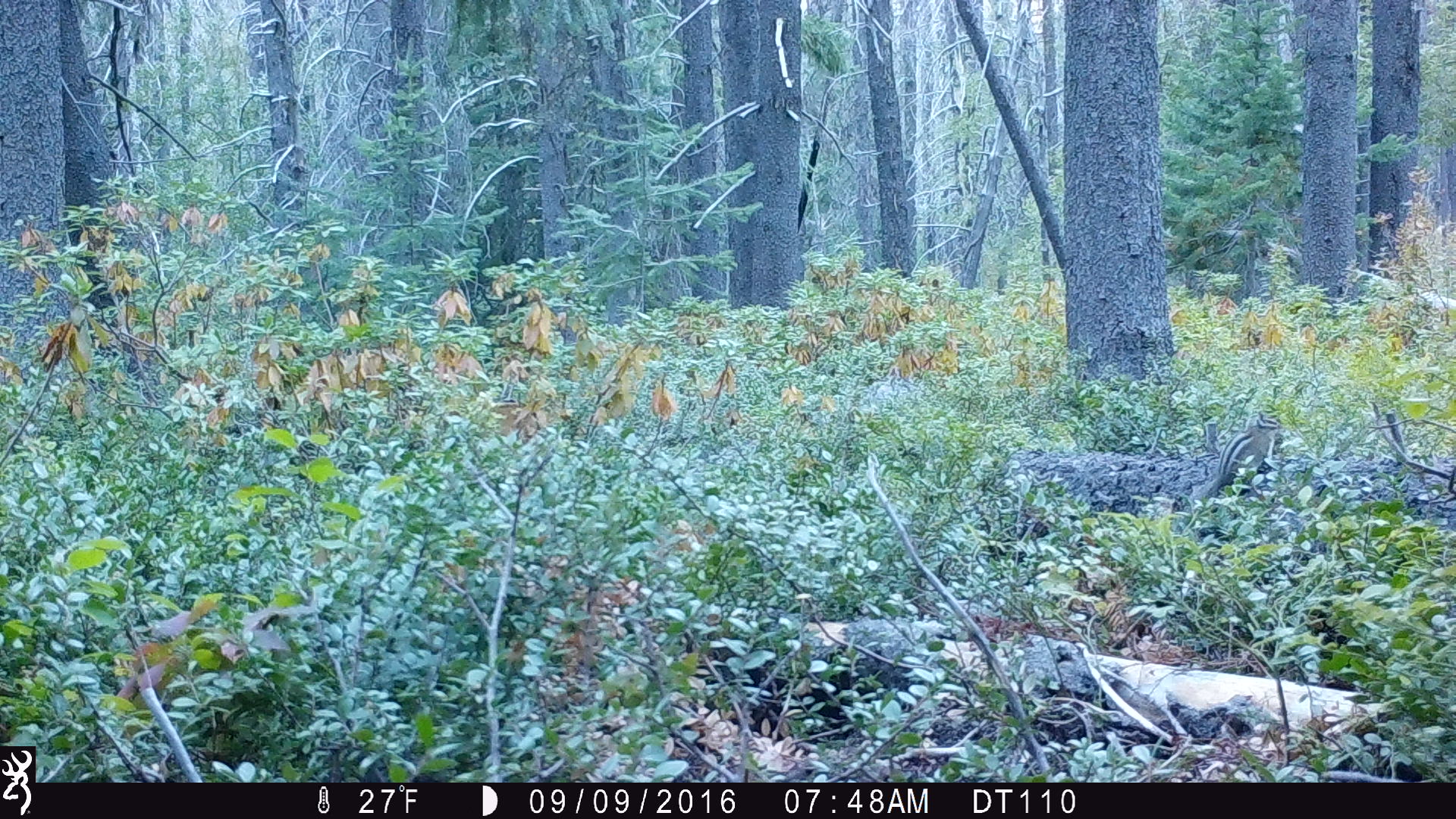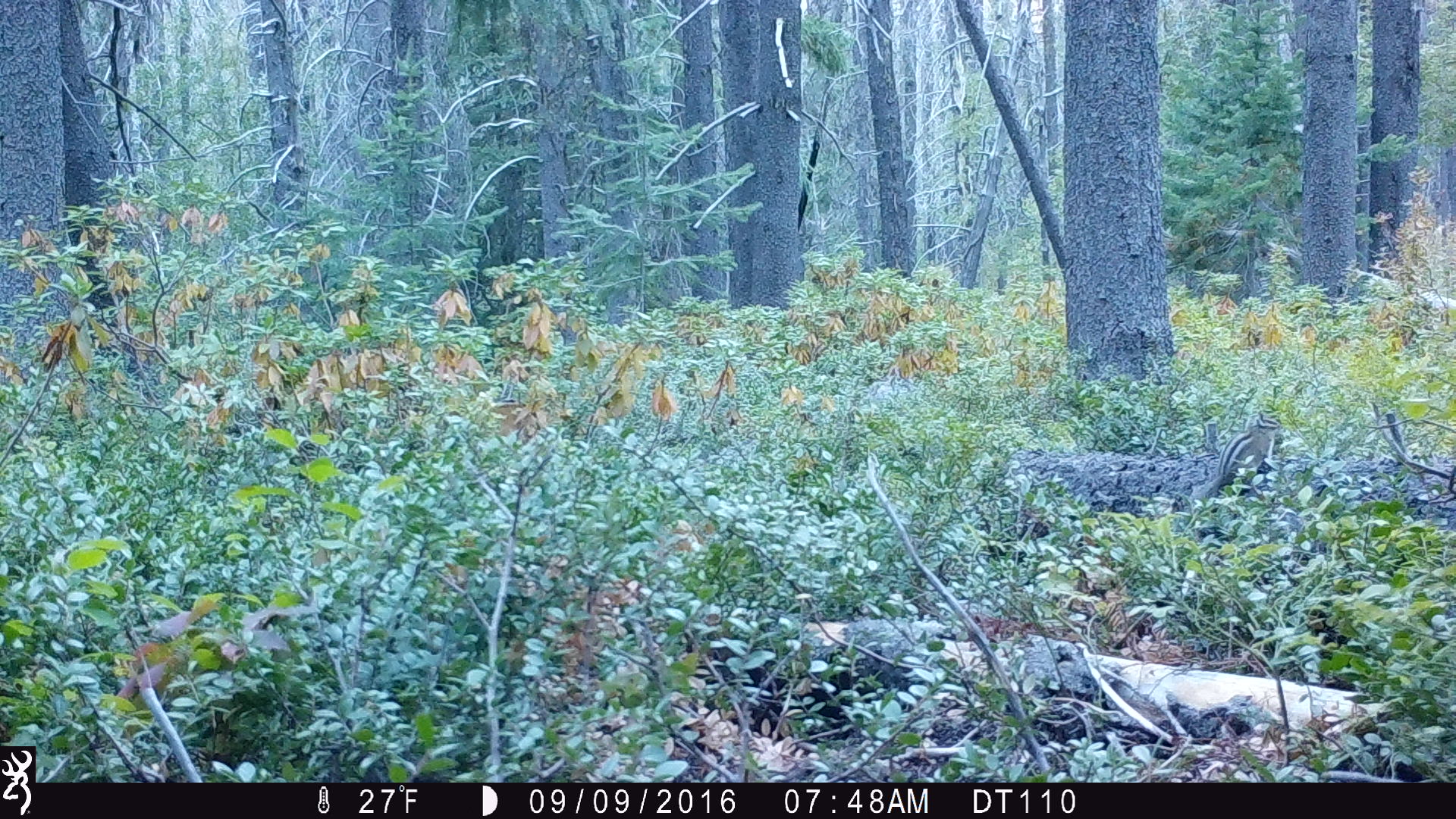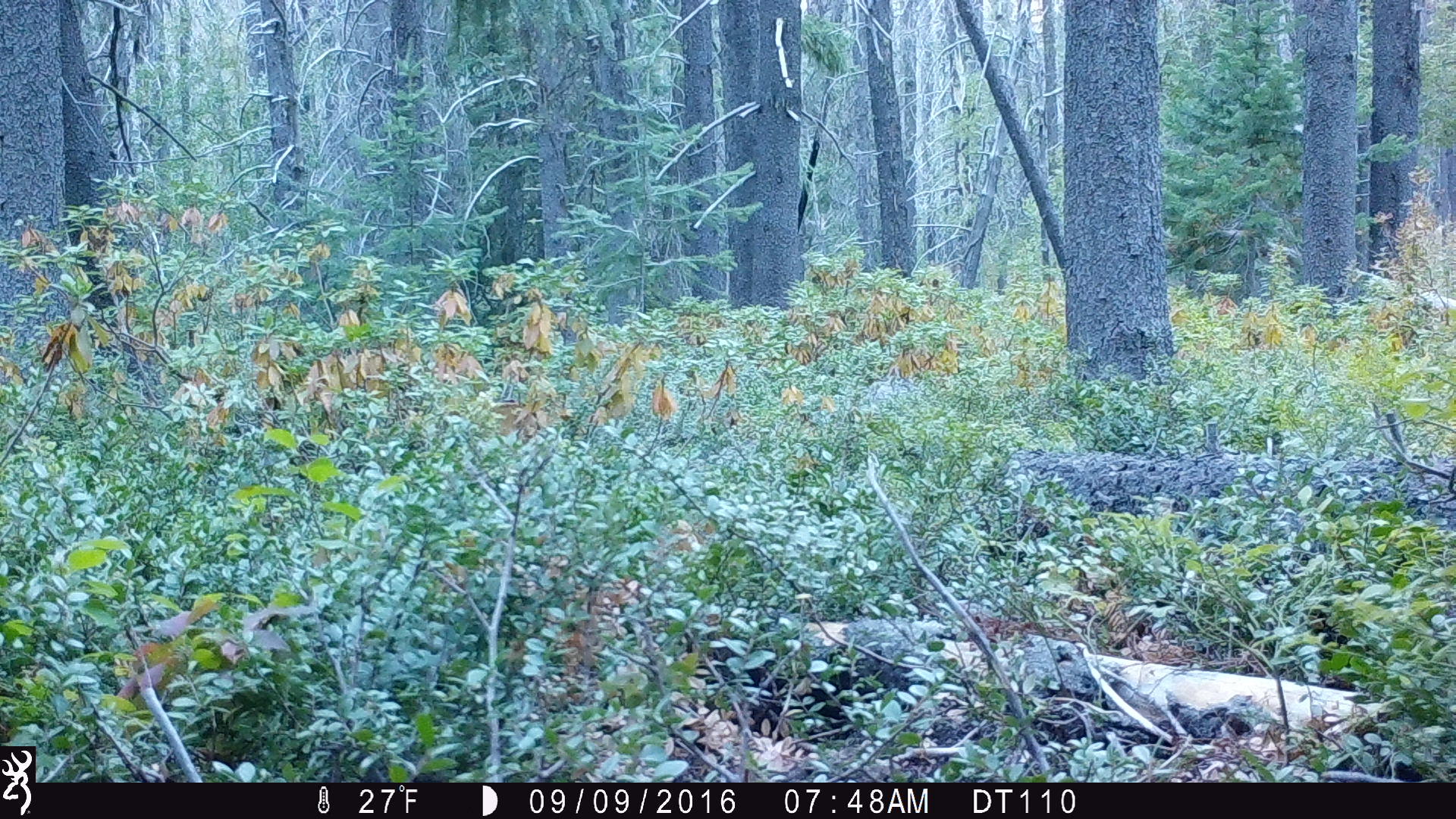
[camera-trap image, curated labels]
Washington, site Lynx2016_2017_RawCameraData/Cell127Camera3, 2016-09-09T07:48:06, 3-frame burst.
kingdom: Animalia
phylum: Chordata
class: Mammalia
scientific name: Mammalia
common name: small mammal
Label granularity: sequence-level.